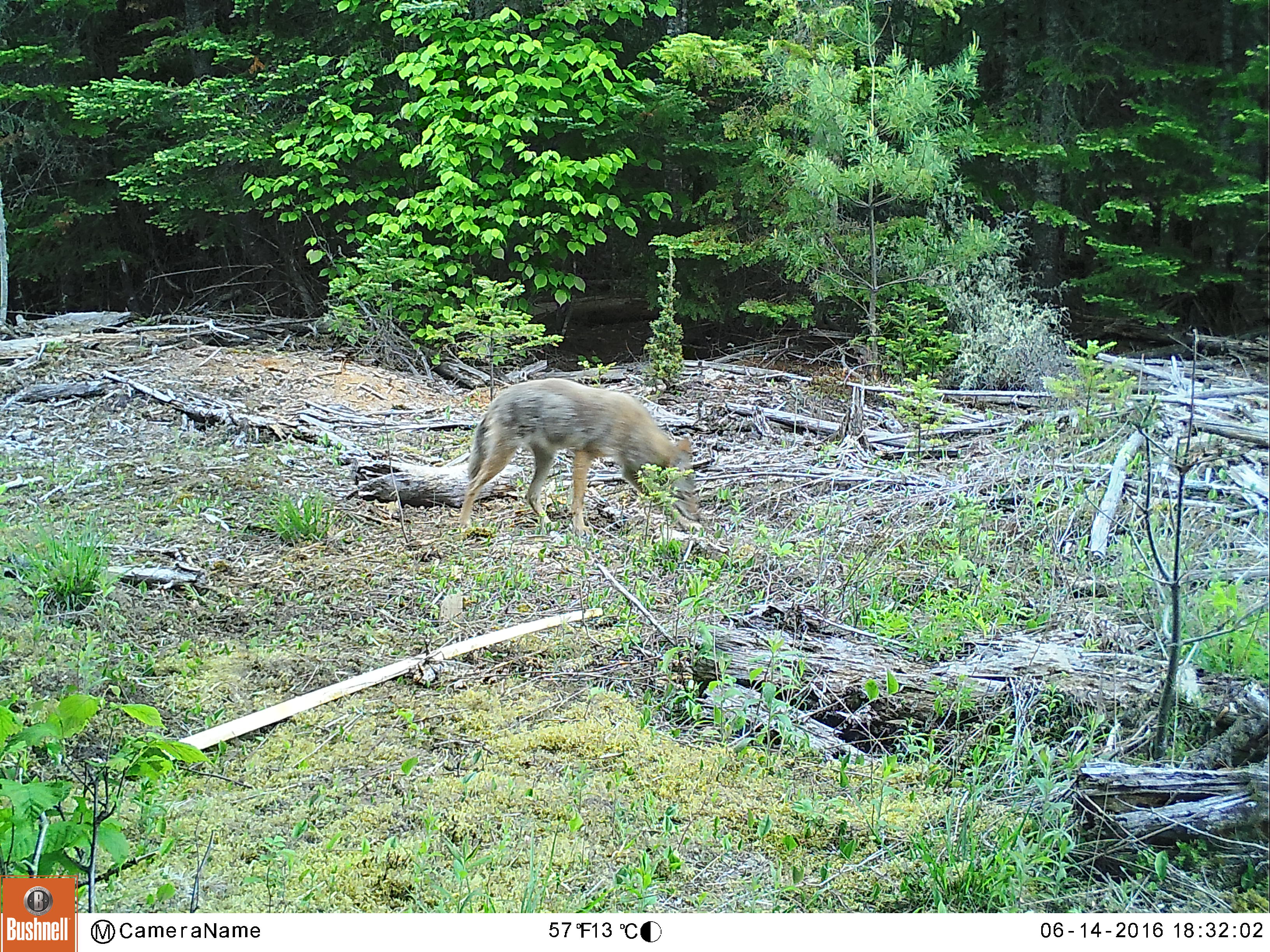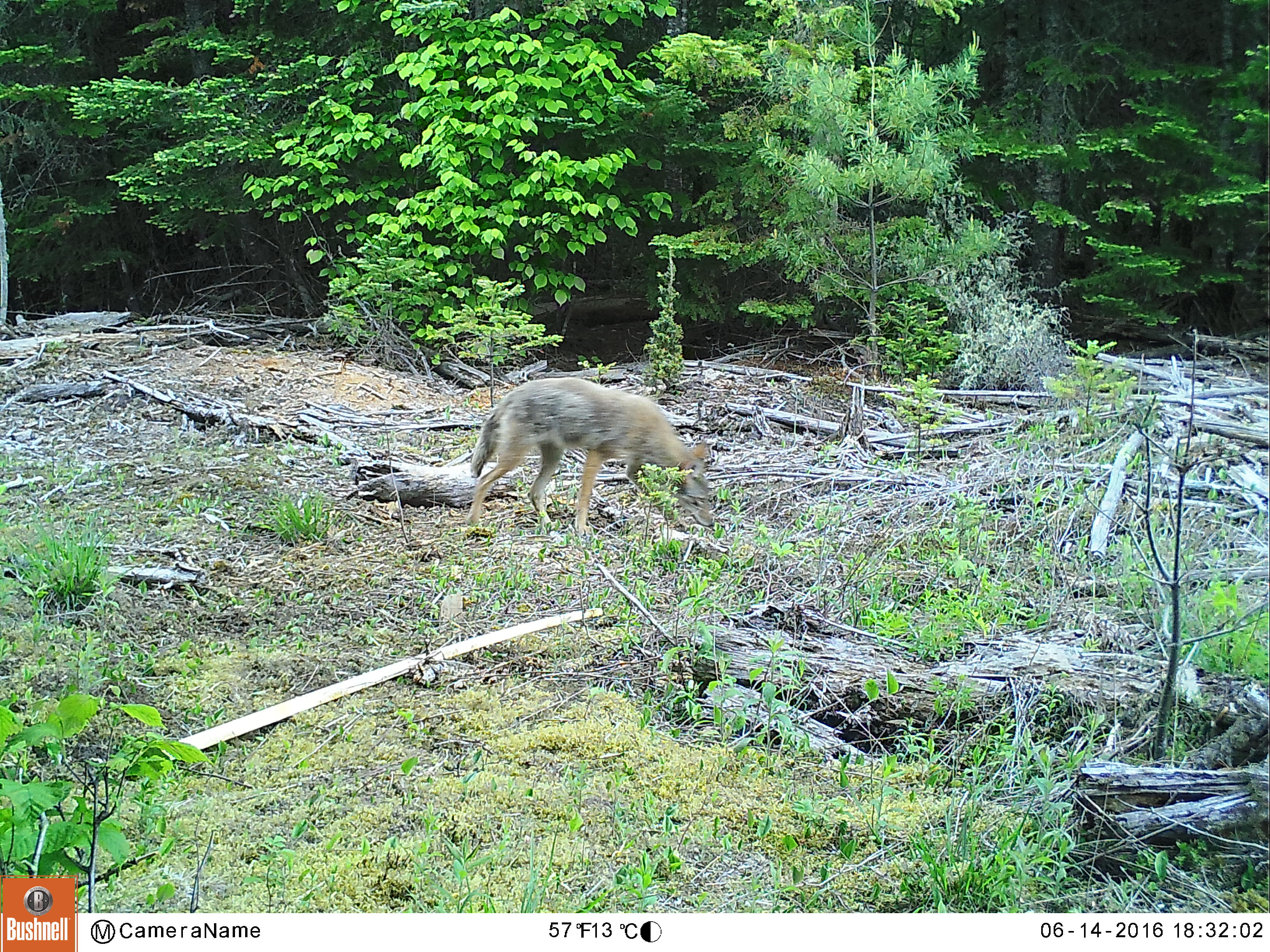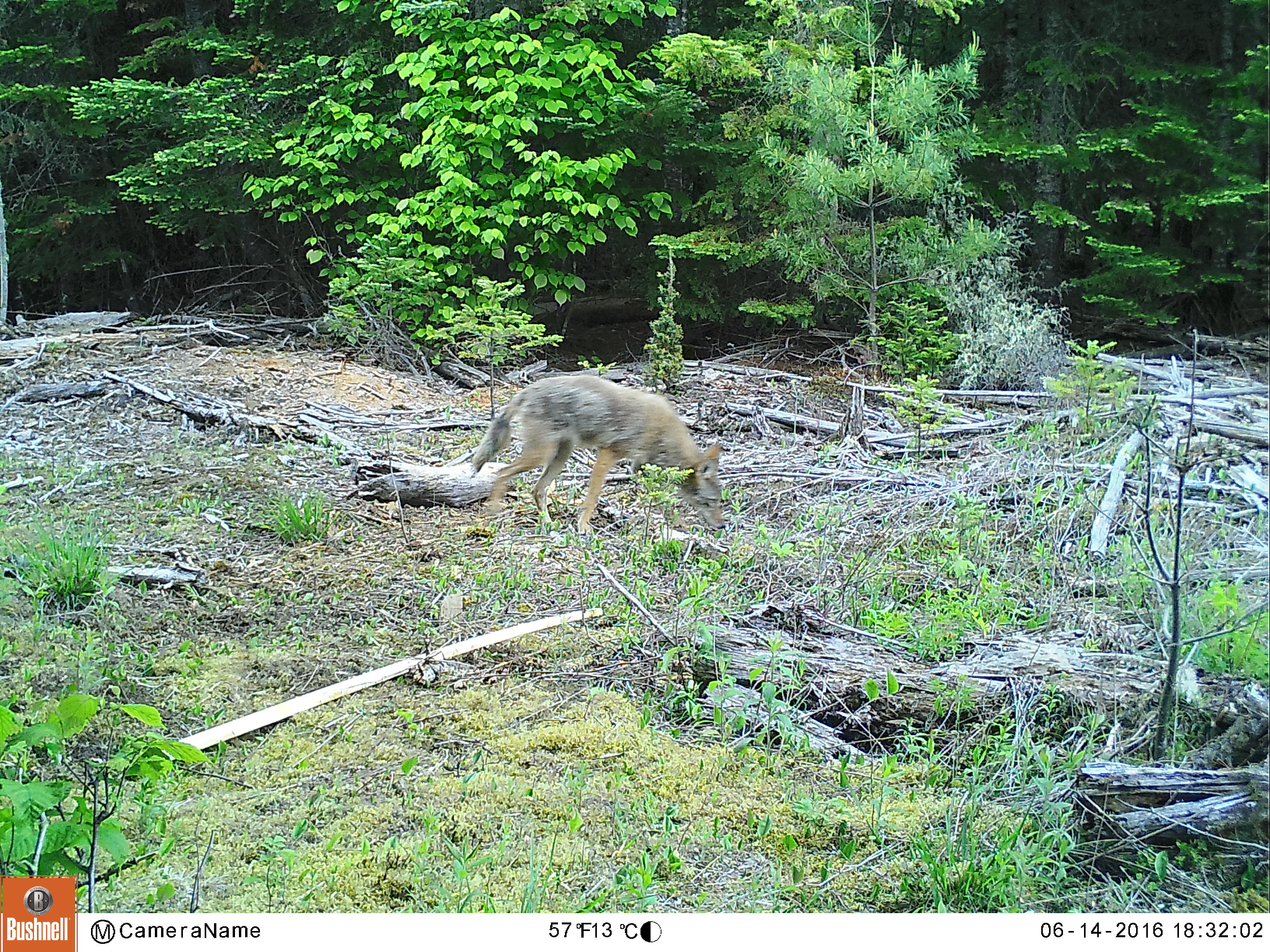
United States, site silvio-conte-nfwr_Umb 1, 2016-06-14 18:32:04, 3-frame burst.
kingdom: Animalia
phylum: Chordata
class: Mammalia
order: Carnivora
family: Canidae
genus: Canis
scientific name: Canis latrans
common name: coyote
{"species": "coyote (Canis latrans)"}